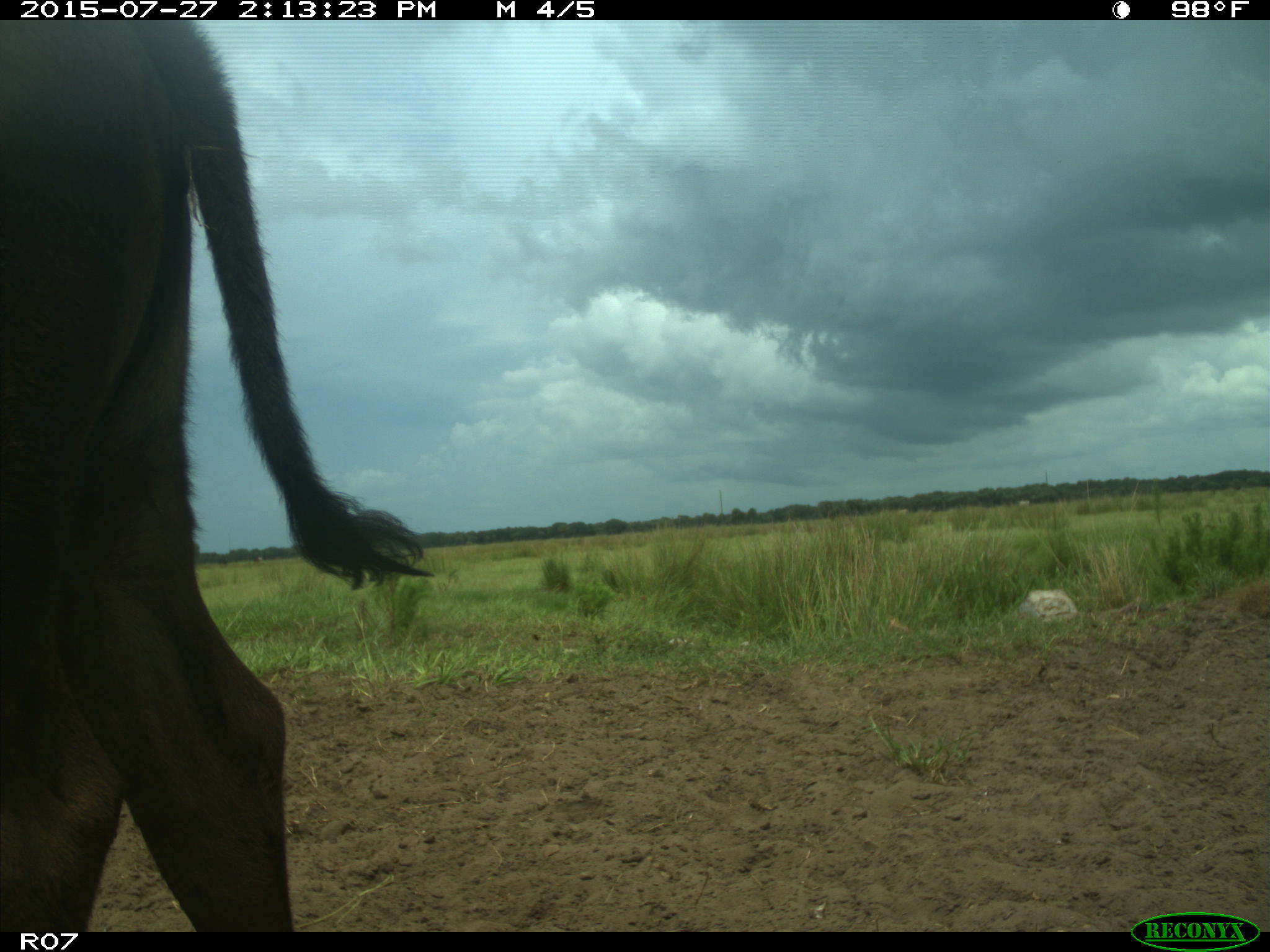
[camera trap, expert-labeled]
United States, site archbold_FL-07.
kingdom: Animalia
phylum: Chordata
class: Mammalia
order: Artiodactyla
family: Bovidae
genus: Bos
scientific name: Bos taurus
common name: domestic cow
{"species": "Bos taurus (domestic cow)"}